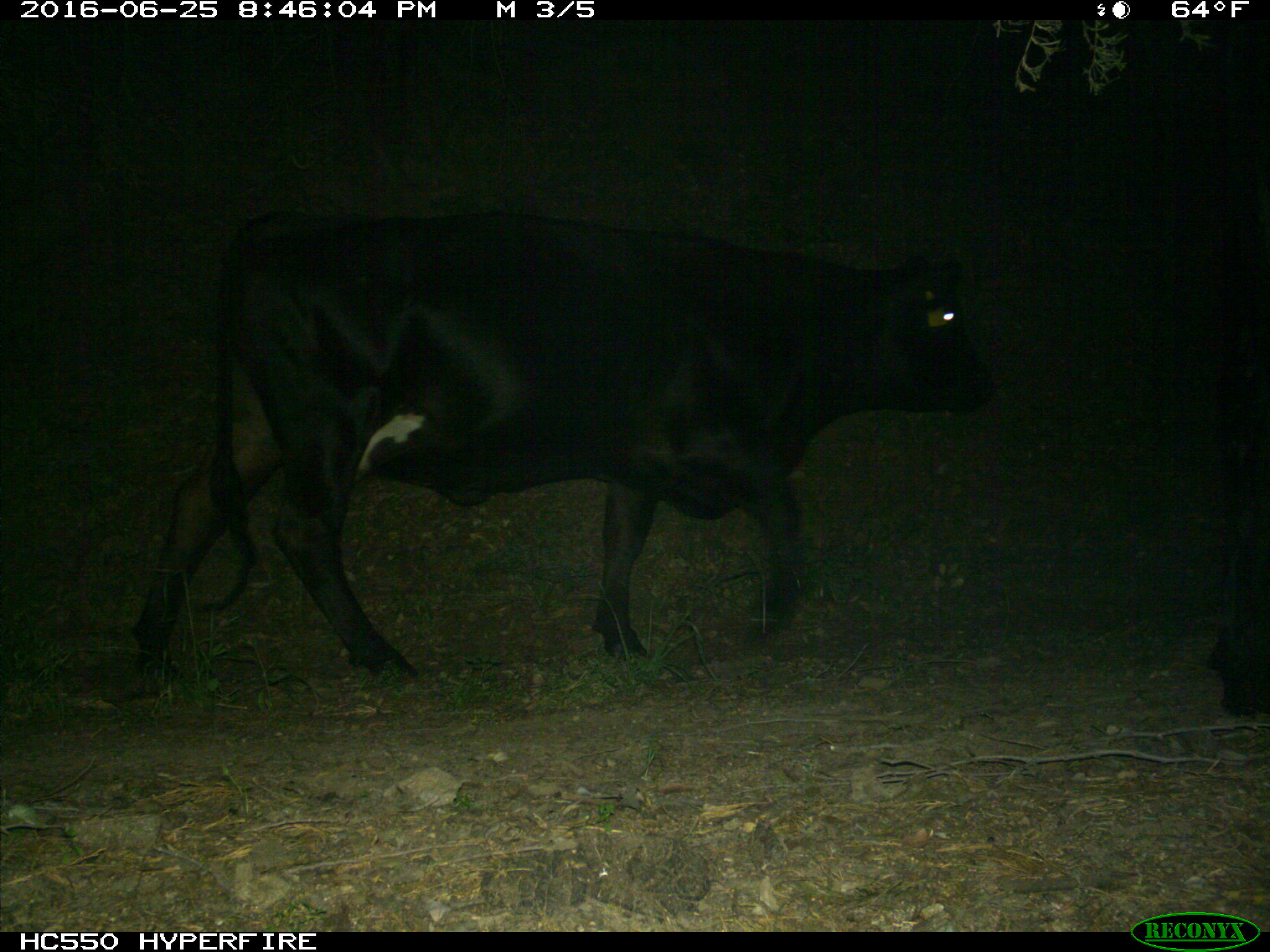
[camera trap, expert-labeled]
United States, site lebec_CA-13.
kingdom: Animalia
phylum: Chordata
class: Mammalia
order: Artiodactyla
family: Bovidae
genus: Bos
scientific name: Bos taurus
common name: domestic cow